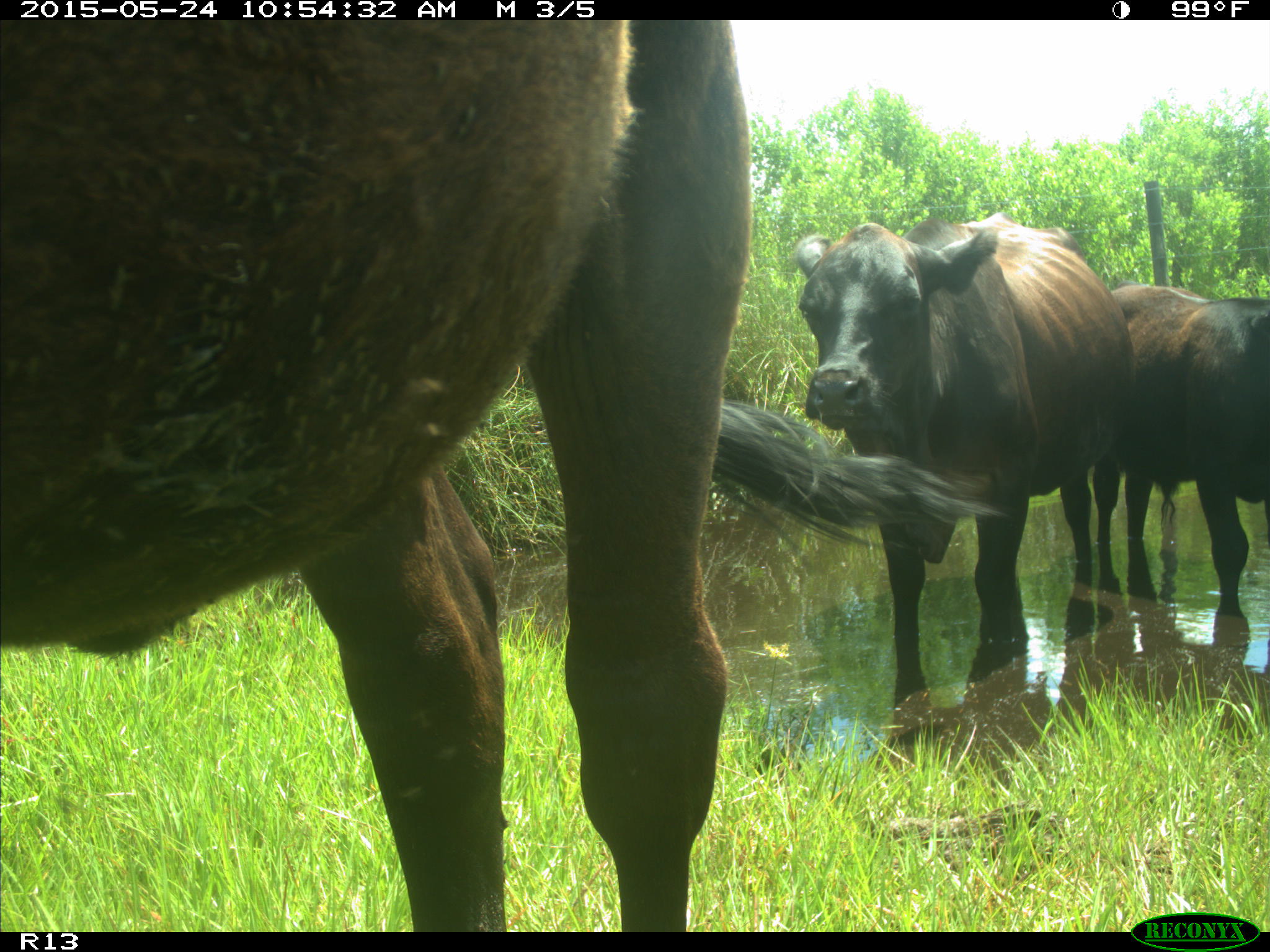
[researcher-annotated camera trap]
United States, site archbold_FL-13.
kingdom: Animalia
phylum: Chordata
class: Mammalia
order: Artiodactyla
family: Bovidae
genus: Bos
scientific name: Bos taurus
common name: domestic cow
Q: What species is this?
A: Bos taurus (domestic cow).